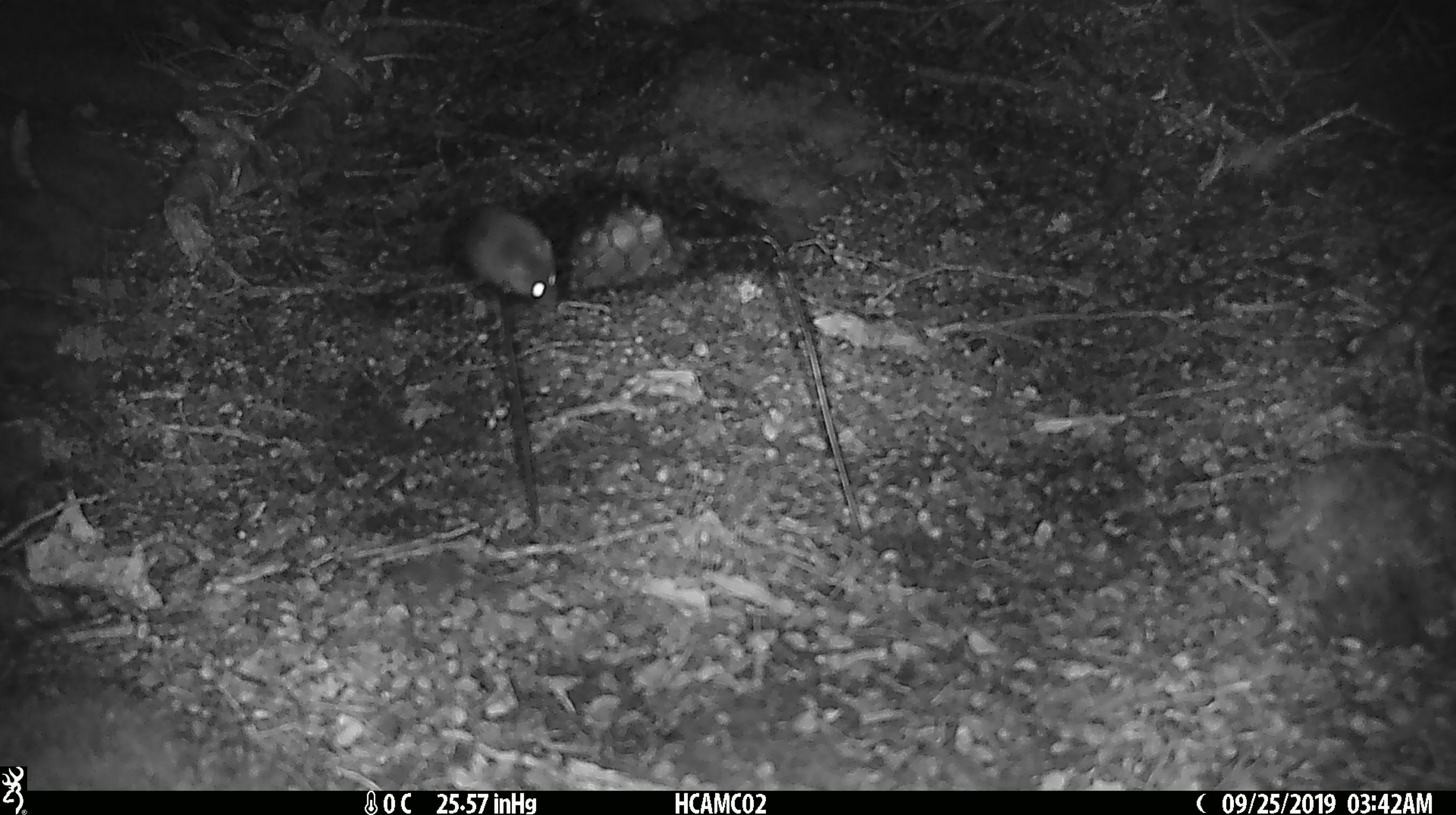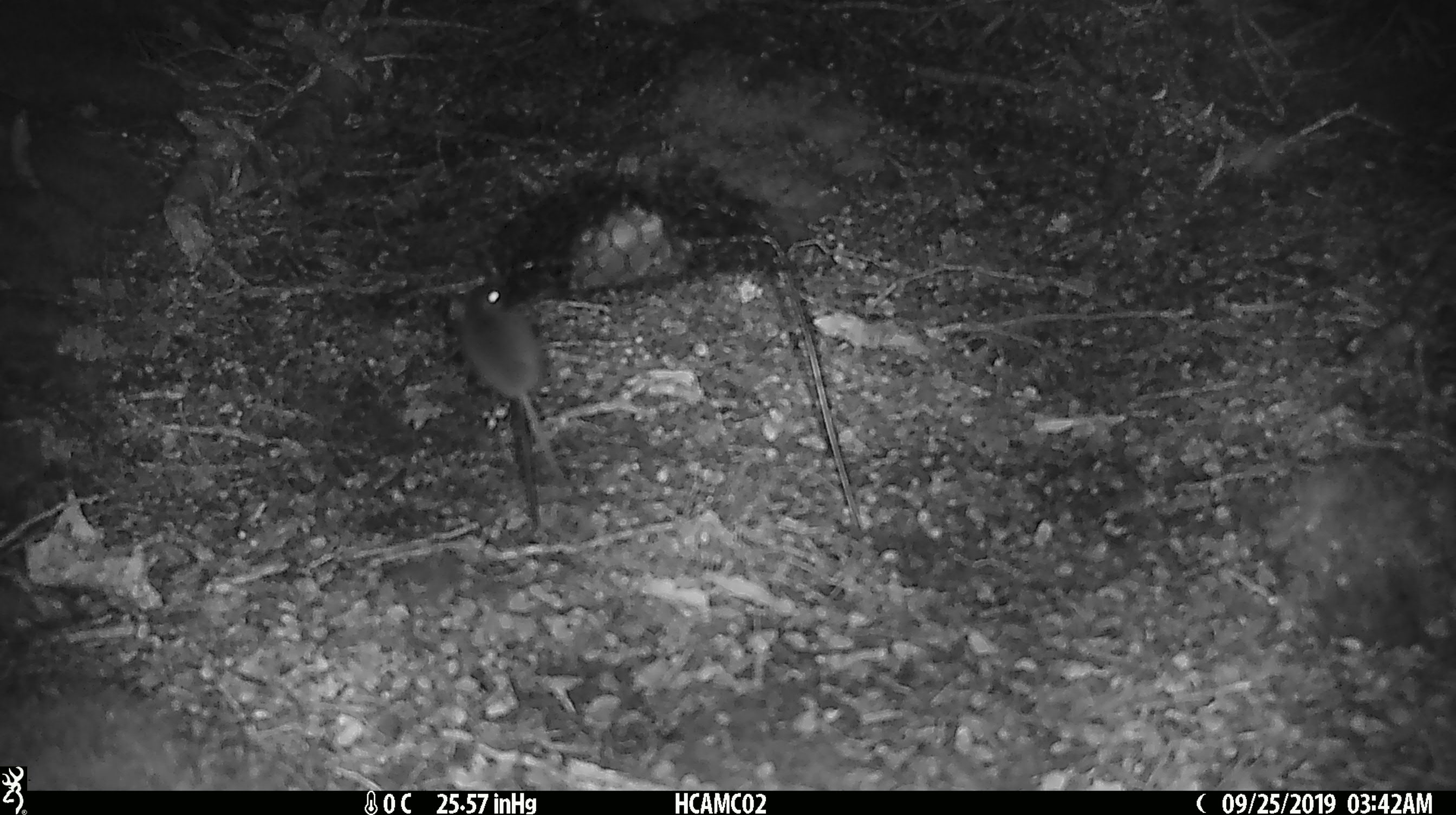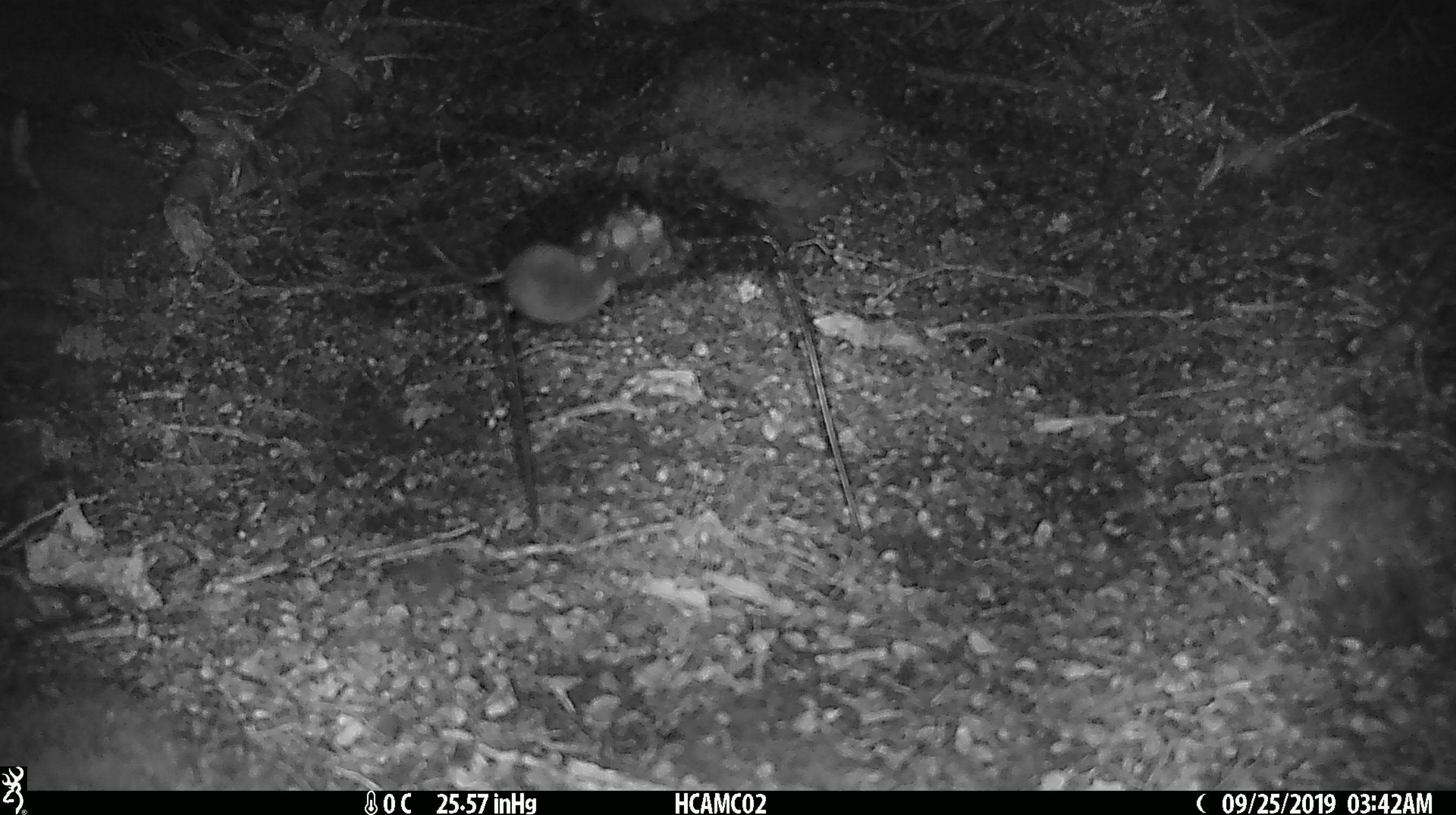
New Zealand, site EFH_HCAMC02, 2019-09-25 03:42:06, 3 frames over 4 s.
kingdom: Animalia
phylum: Chordata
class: Mammalia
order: Rodentia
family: Muridae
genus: Mus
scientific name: Mus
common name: mouse